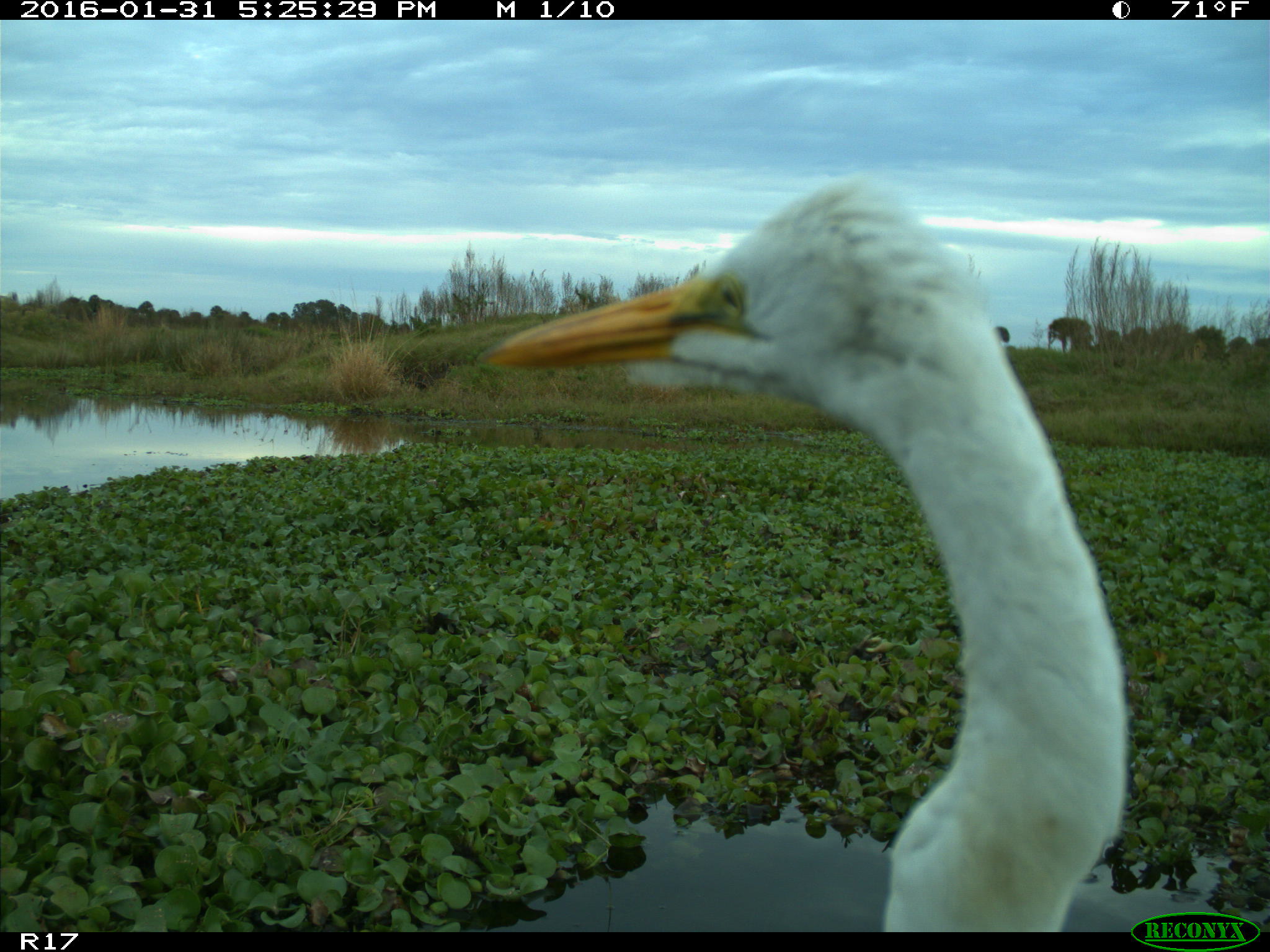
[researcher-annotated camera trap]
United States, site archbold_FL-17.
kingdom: Animalia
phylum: Chordata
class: Aves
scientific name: Aves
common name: birds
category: unidentified bird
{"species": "unidentified bird (birds) (Aves)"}